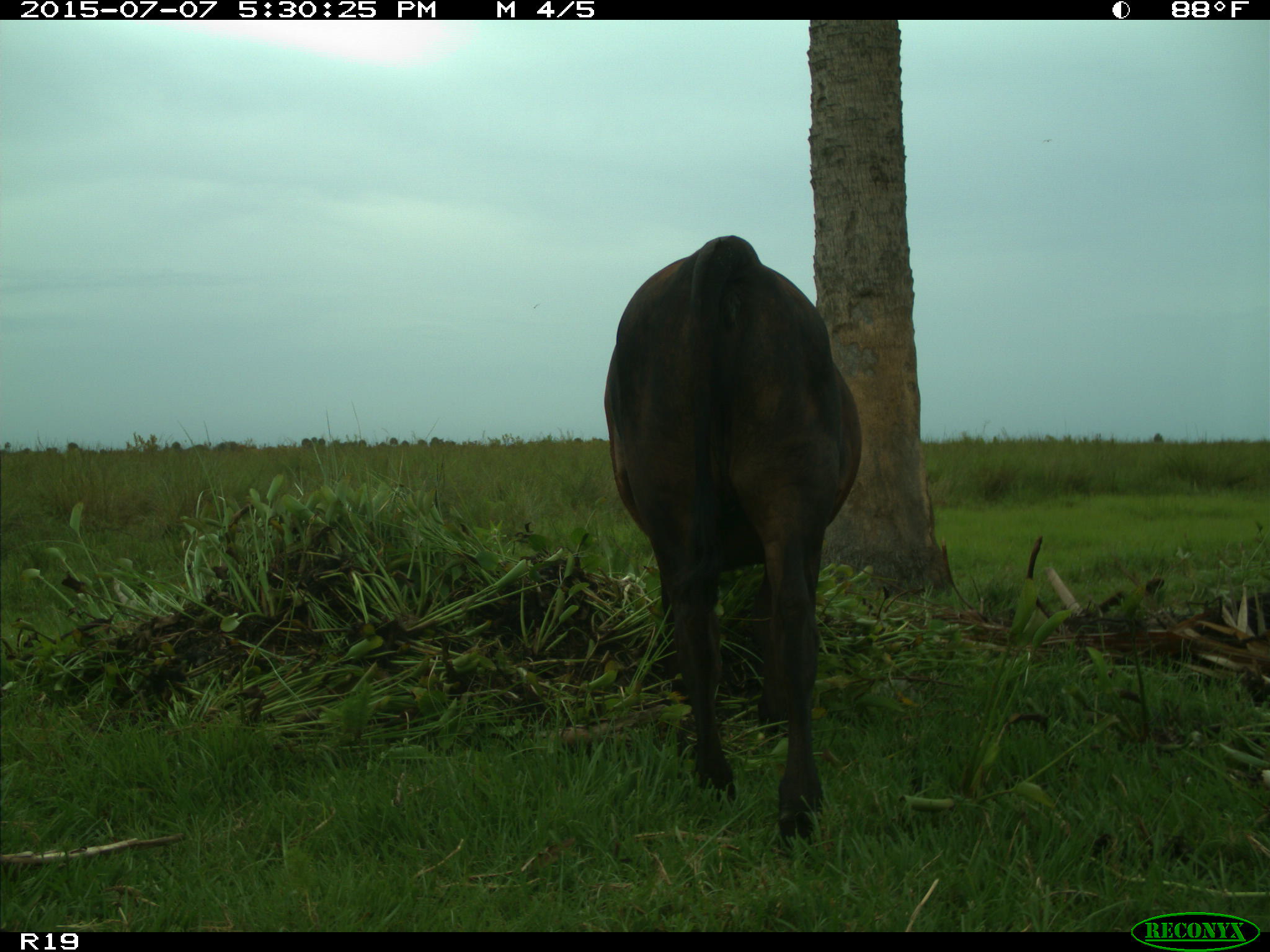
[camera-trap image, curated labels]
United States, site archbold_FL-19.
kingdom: Animalia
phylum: Chordata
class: Mammalia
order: Artiodactyla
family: Bovidae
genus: Bos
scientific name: Bos taurus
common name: domestic cow